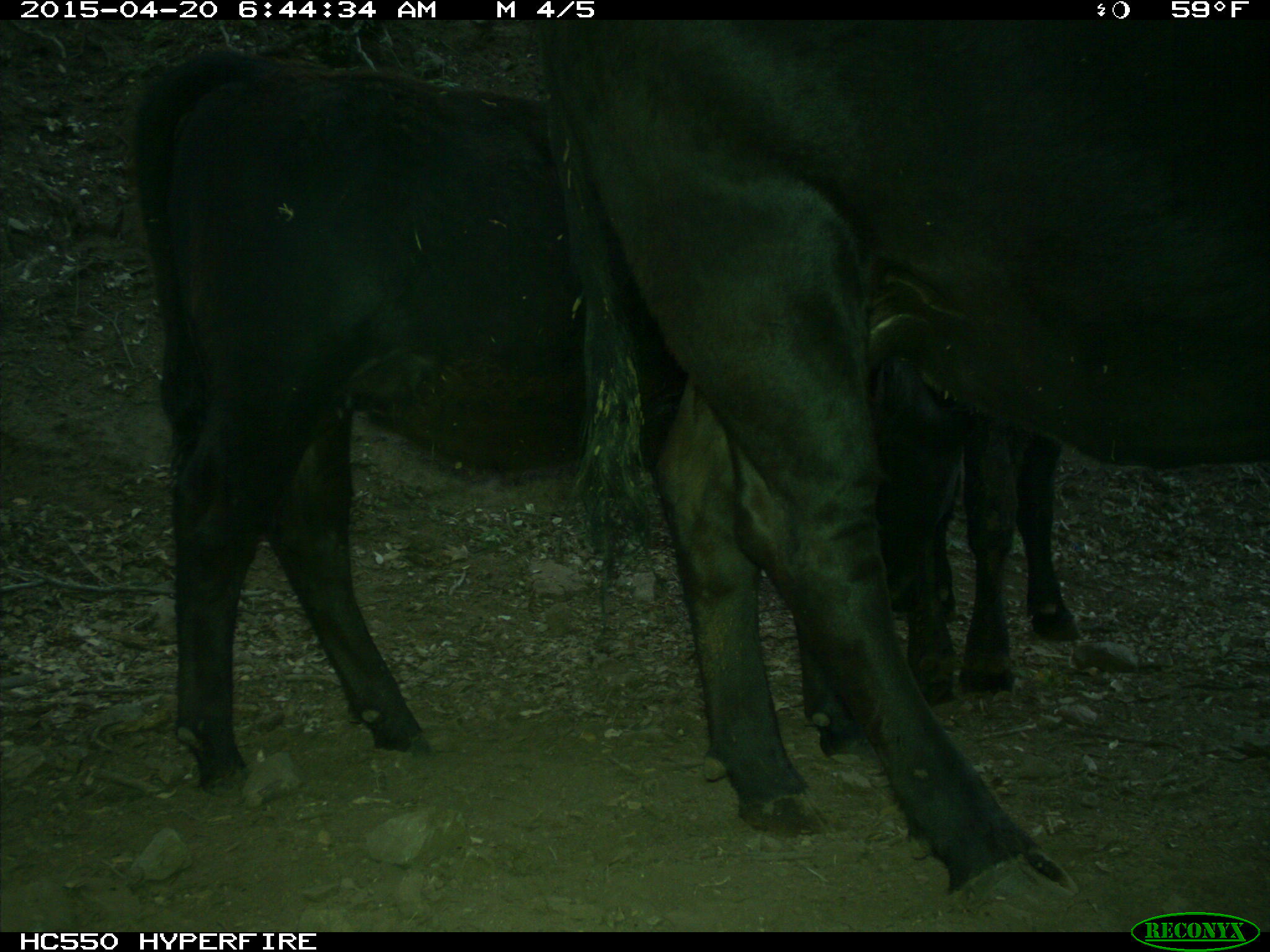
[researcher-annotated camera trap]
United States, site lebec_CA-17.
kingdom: Animalia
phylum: Chordata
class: Mammalia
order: Artiodactyla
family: Bovidae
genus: Bos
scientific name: Bos taurus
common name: domestic cow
Bos taurus (domestic cow).